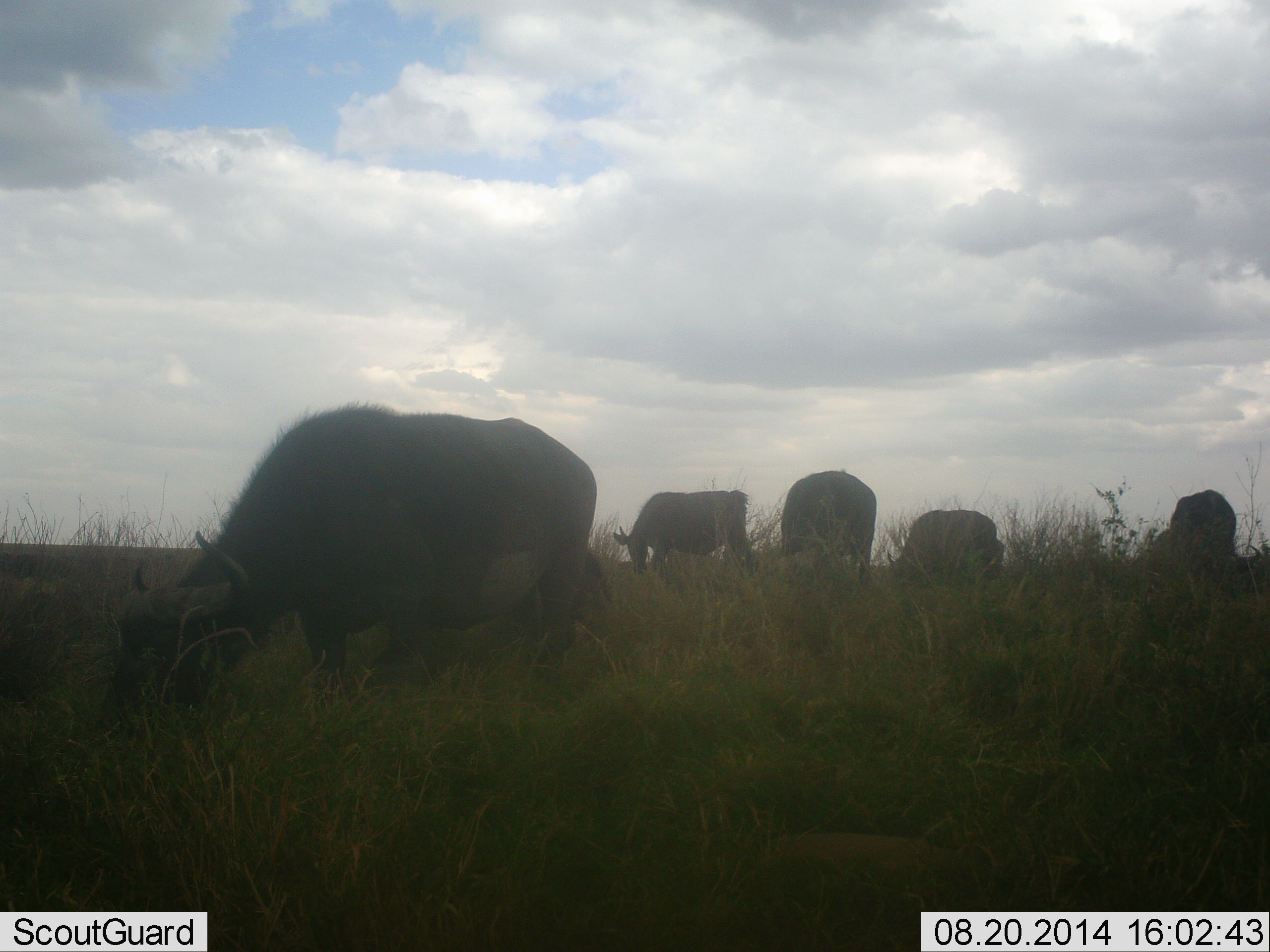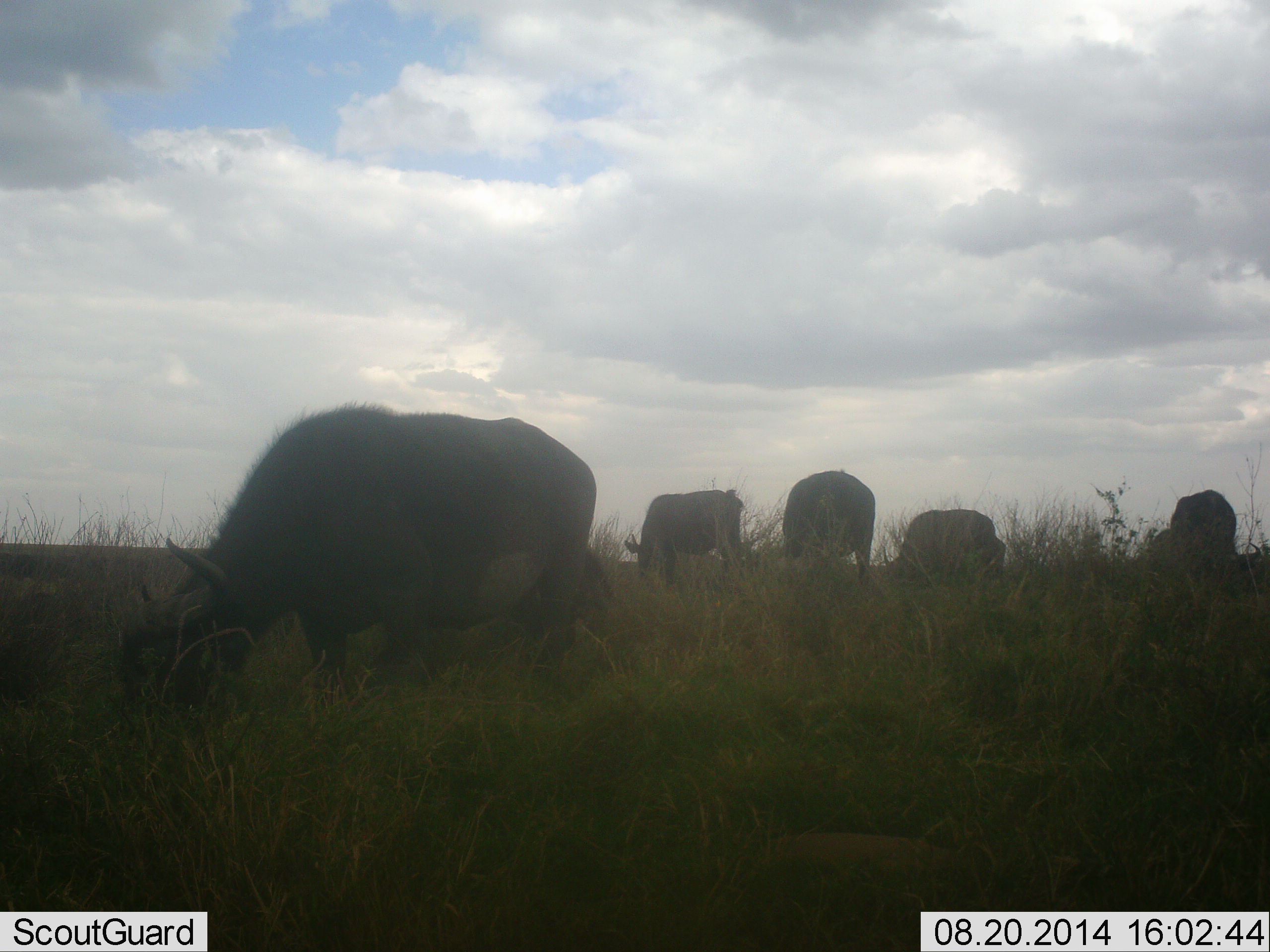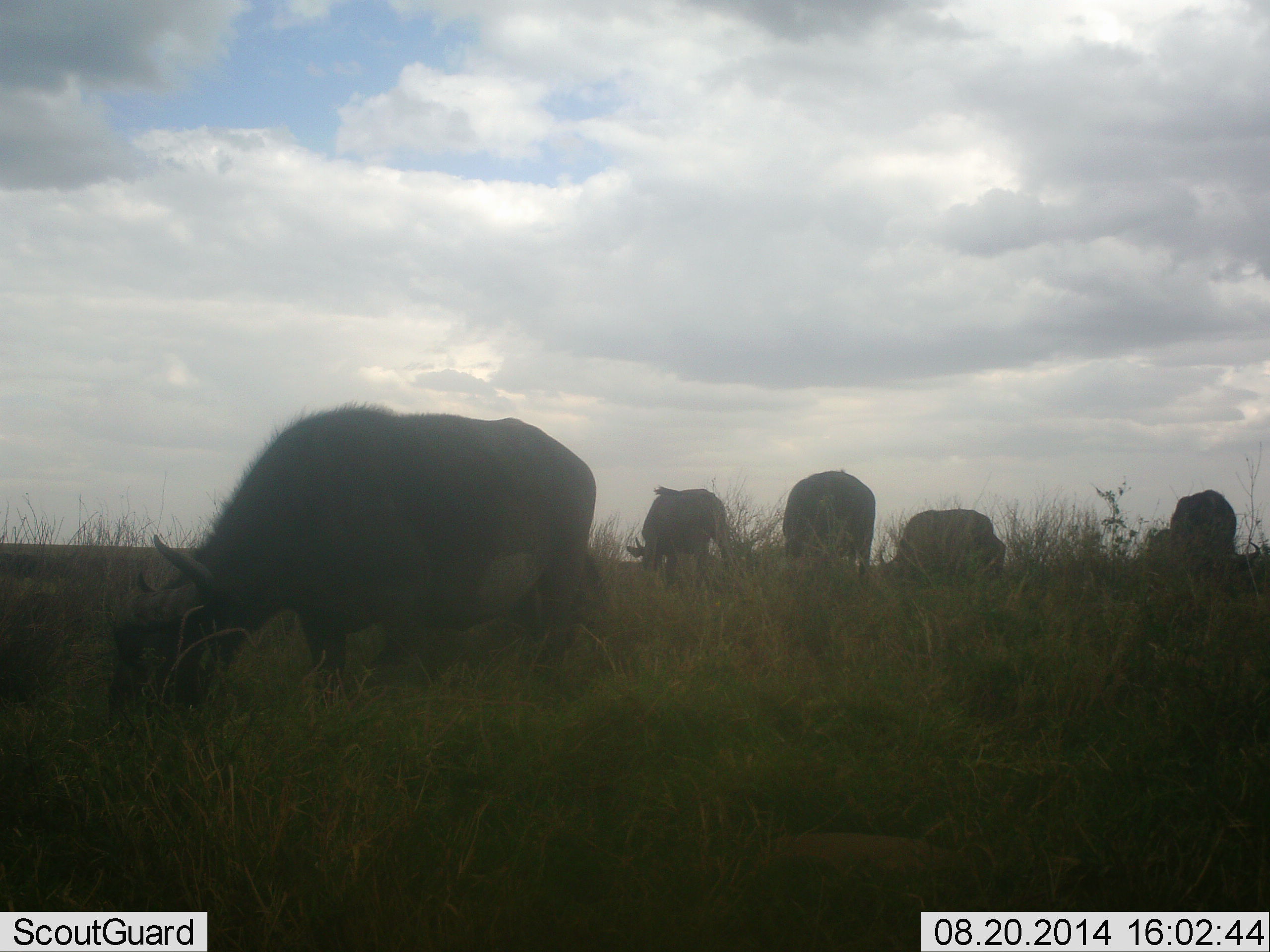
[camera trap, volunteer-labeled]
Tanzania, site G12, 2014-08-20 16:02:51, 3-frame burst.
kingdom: Animalia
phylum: Chordata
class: Mammalia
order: Artiodactyla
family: Bovidae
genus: Syncerus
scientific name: Syncerus caffer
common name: cape buffalo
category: buffalo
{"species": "buffalo (cape buffalo) (Syncerus caffer)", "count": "5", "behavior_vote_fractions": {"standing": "30%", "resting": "0%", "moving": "10%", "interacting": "0%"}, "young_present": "10%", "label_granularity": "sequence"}